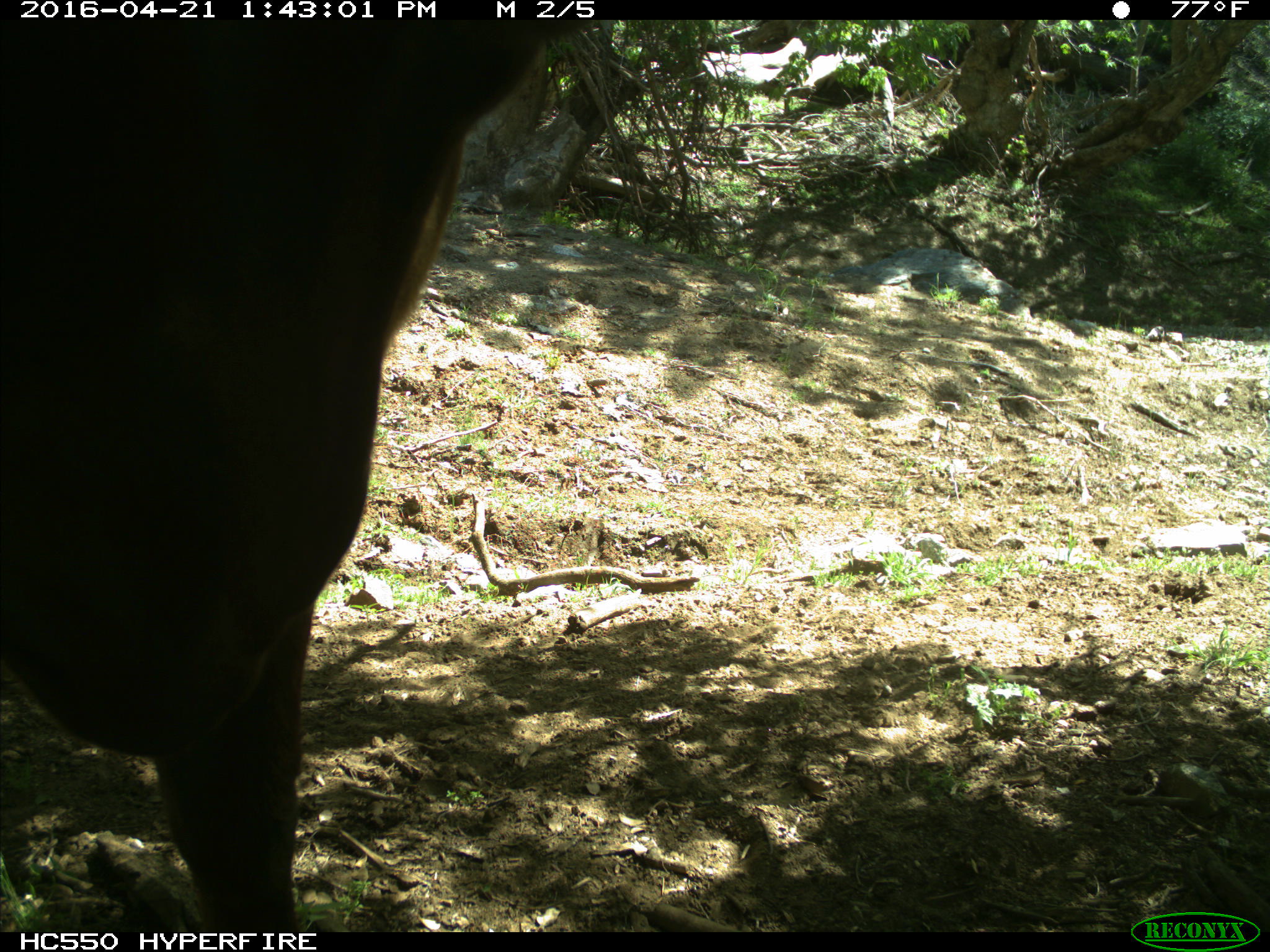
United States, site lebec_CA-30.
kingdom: Animalia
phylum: Chordata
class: Mammalia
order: Artiodactyla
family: Bovidae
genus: Bos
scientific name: Bos taurus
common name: domestic cow